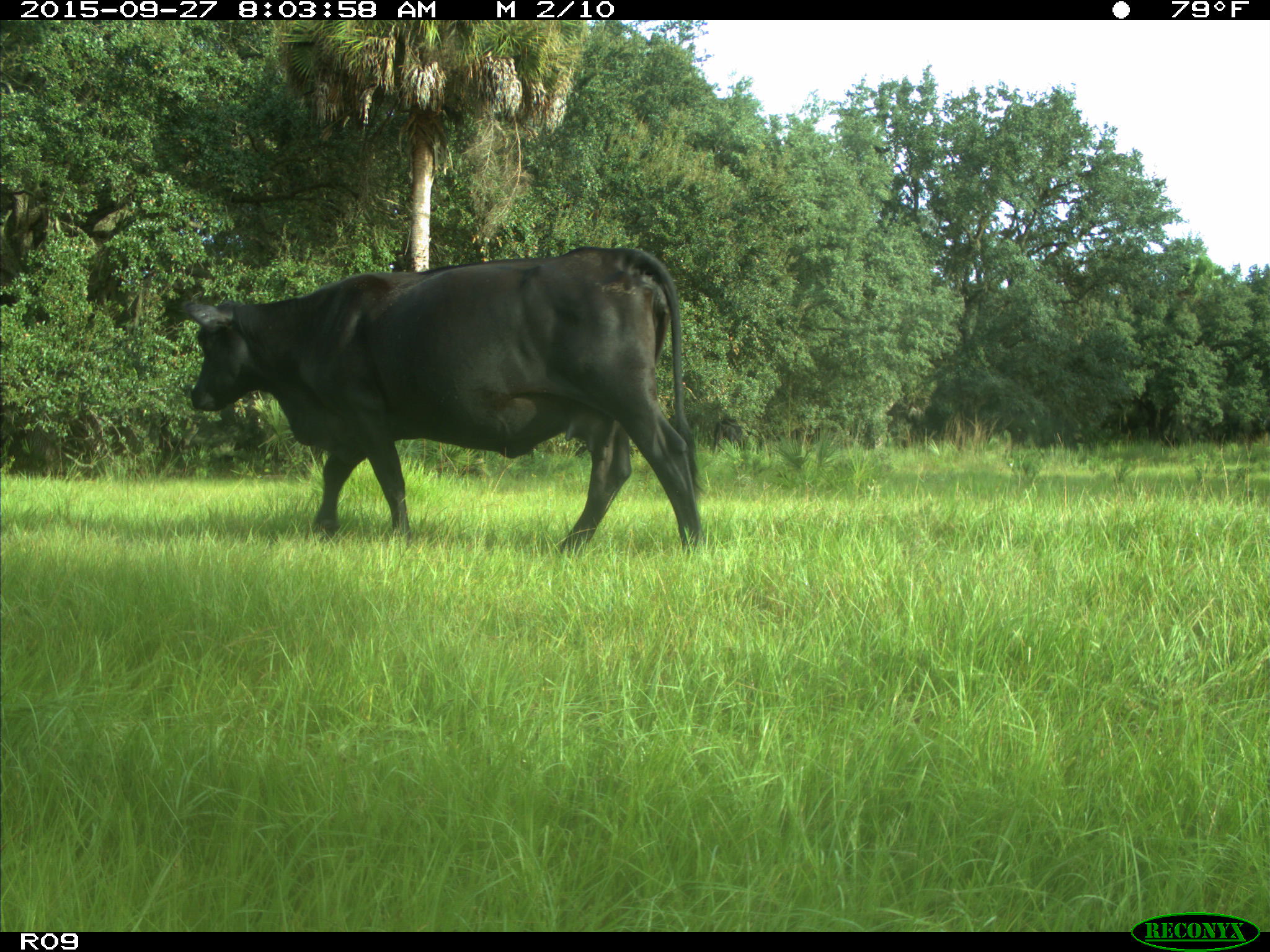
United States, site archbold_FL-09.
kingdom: Animalia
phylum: Chordata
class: Mammalia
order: Artiodactyla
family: Bovidae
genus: Bos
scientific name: Bos taurus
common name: domestic cow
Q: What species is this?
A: Bos taurus (domestic cow).